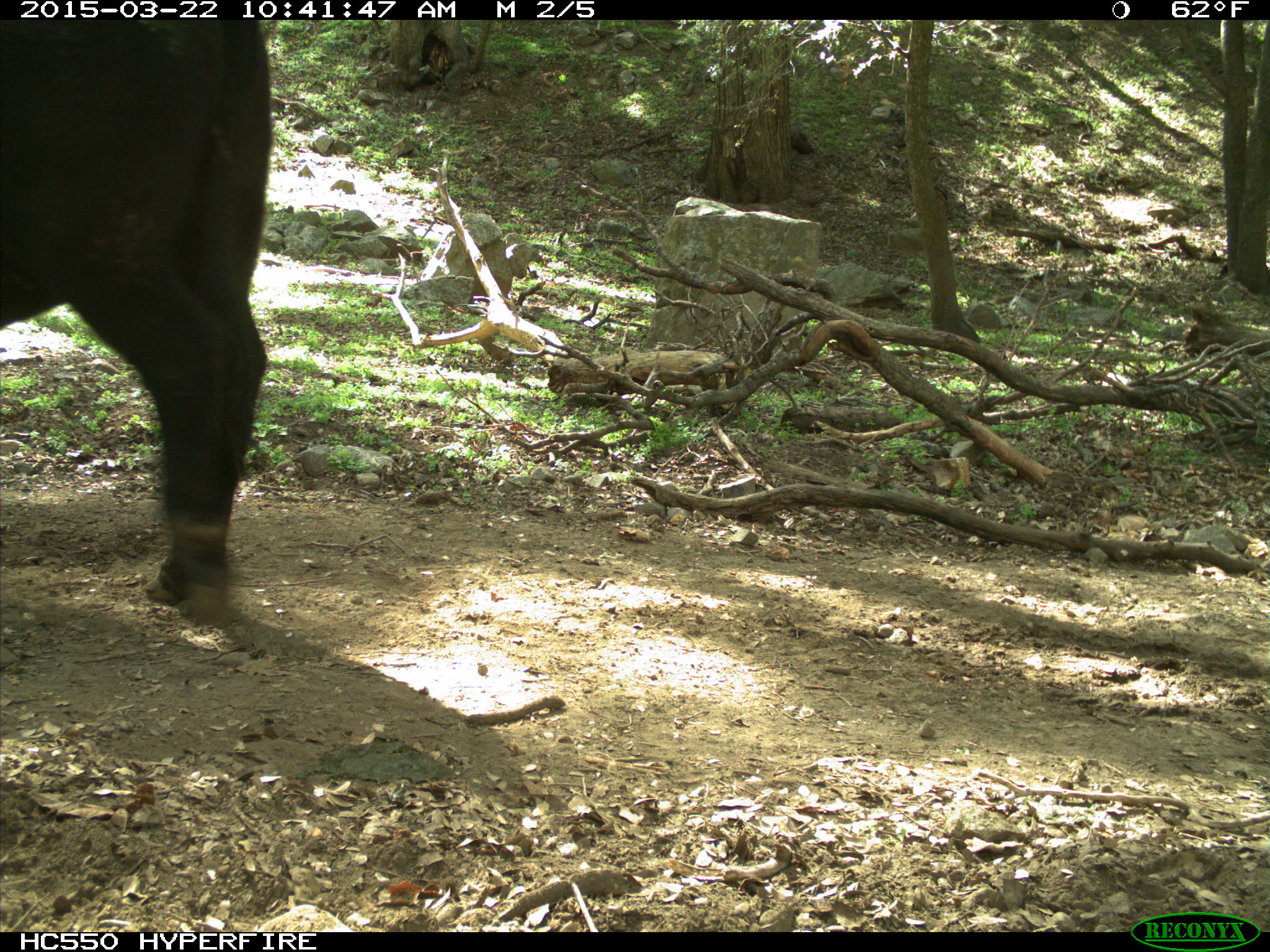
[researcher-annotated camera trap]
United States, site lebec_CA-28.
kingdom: Animalia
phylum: Chordata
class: Mammalia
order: Artiodactyla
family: Bovidae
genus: Bos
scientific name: Bos taurus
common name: domestic cow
Bos taurus (domestic cow).